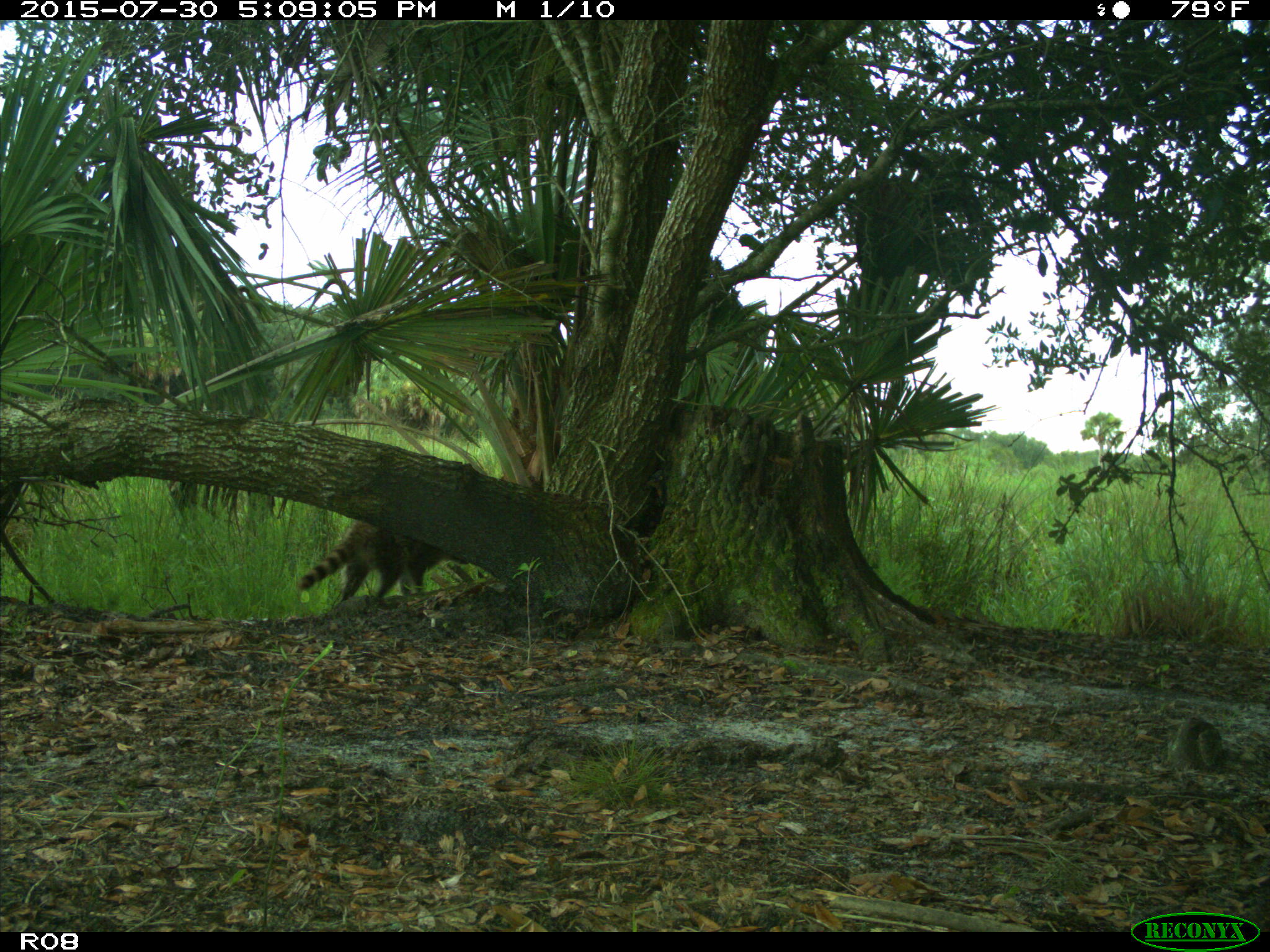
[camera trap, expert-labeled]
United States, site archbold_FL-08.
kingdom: Animalia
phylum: Chordata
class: Mammalia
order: Carnivora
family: Procyonidae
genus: Procyon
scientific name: Procyon lotor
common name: common raccoon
Procyon lotor (common raccoon).